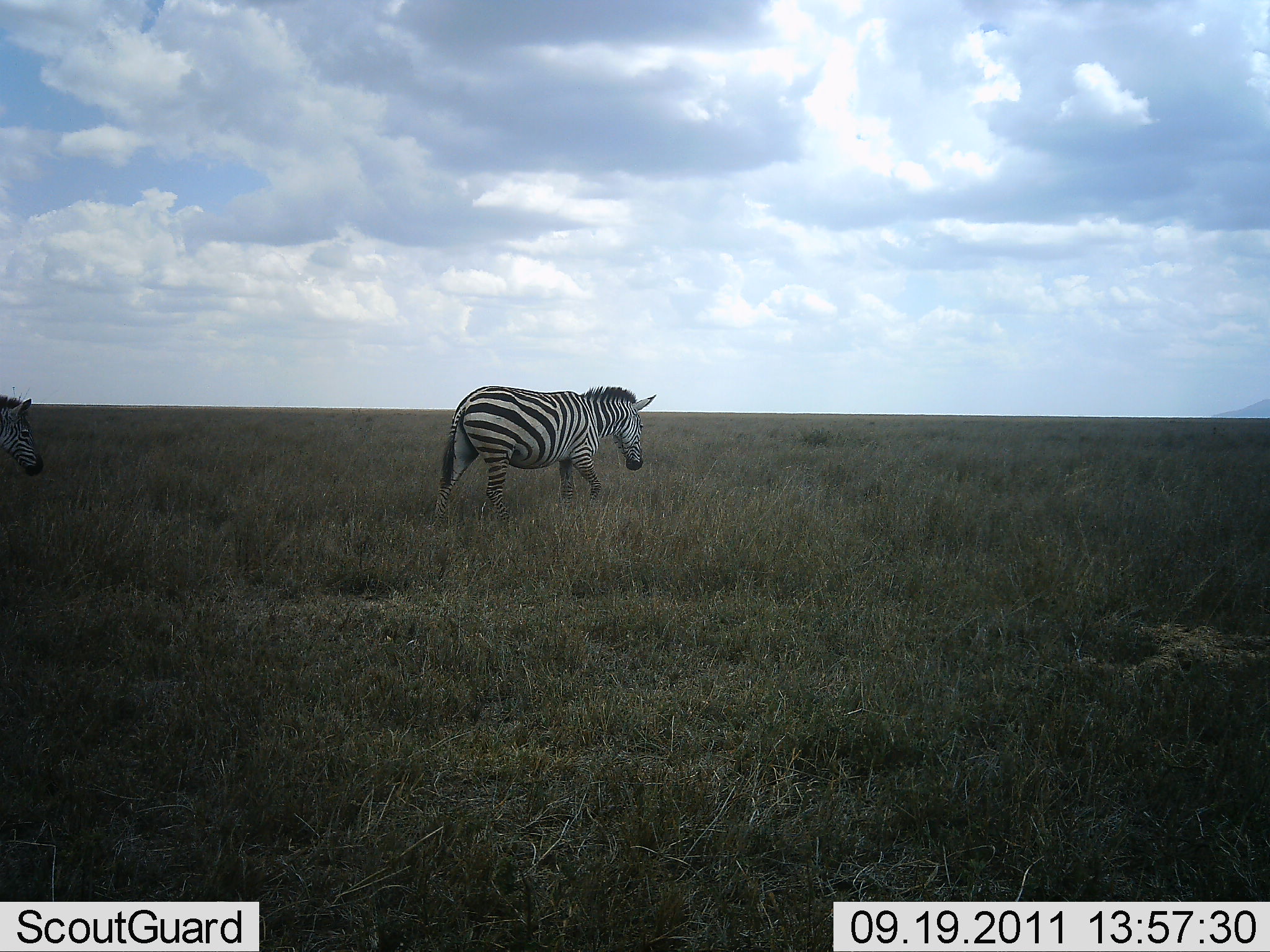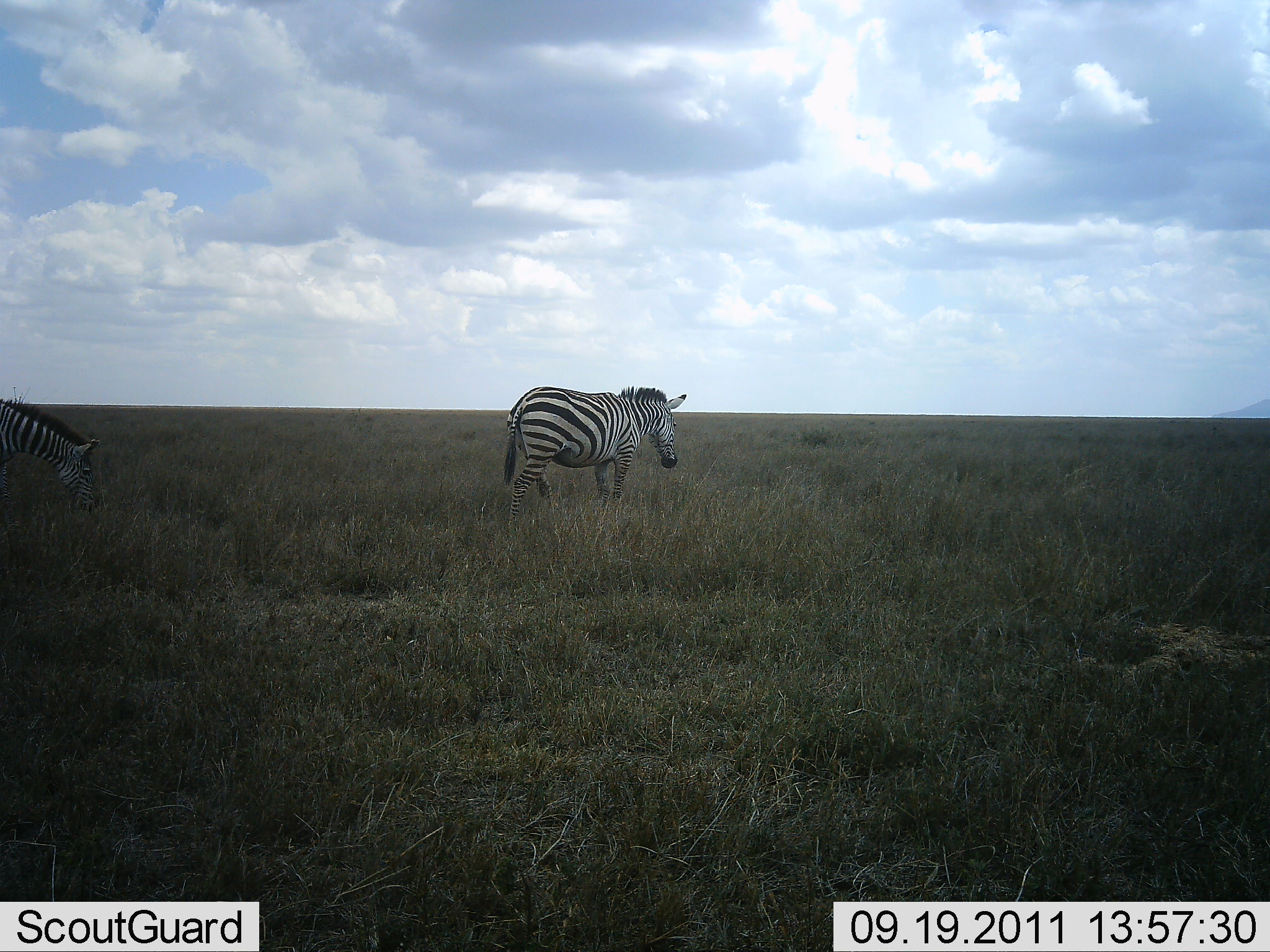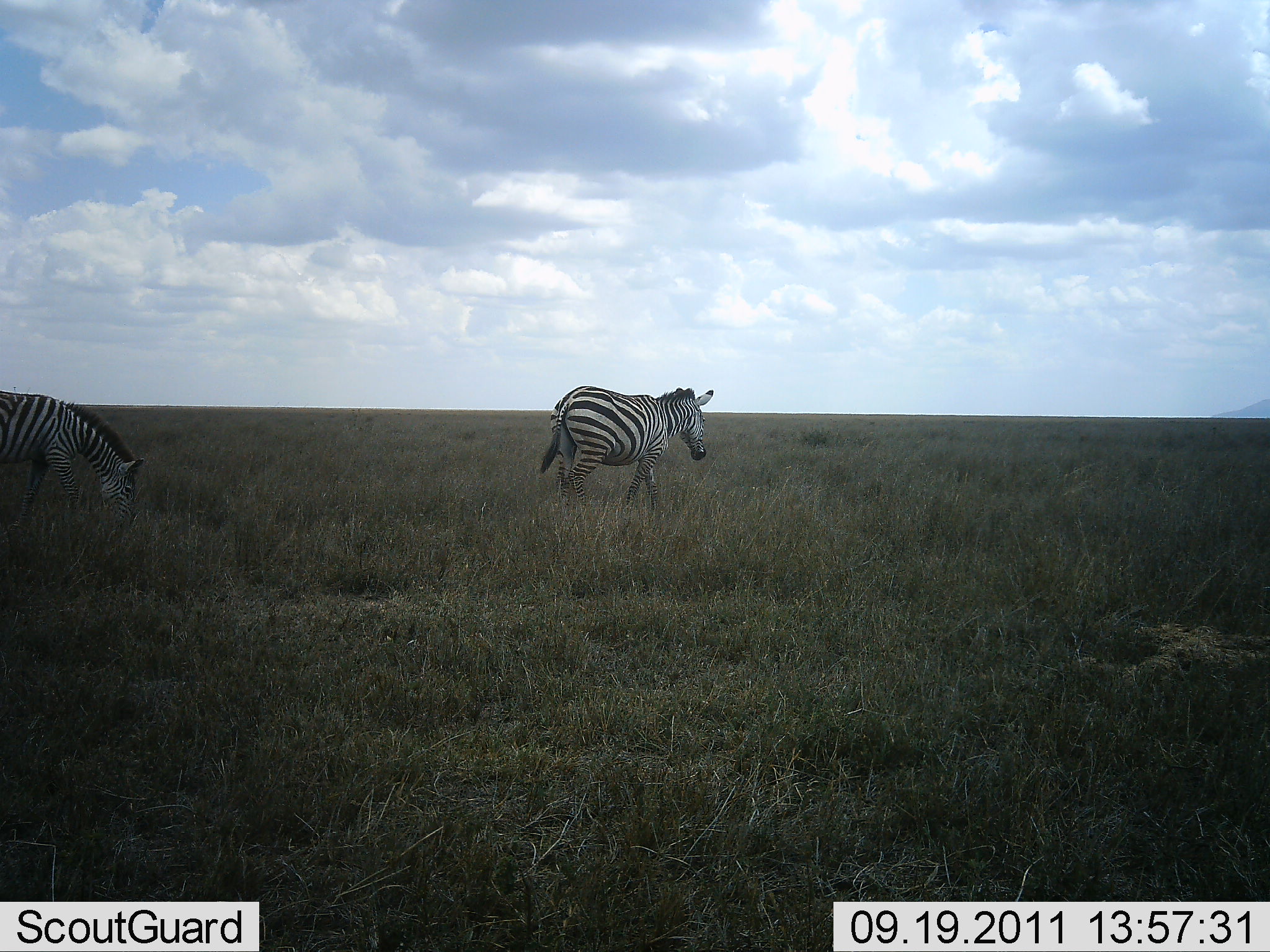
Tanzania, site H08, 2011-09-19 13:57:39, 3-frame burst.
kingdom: Animalia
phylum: Chordata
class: Mammalia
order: Perissodactyla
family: Equidae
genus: Equus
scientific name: Equus quagga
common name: plains zebra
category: zebra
Zebra (plains zebra) (Equus quagga), count 2. Behavior (volunteer vote fractions): standing 15%, resting 0%, moving 85%, interacting 0%. Young present (vote fraction): 0%. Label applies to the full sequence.